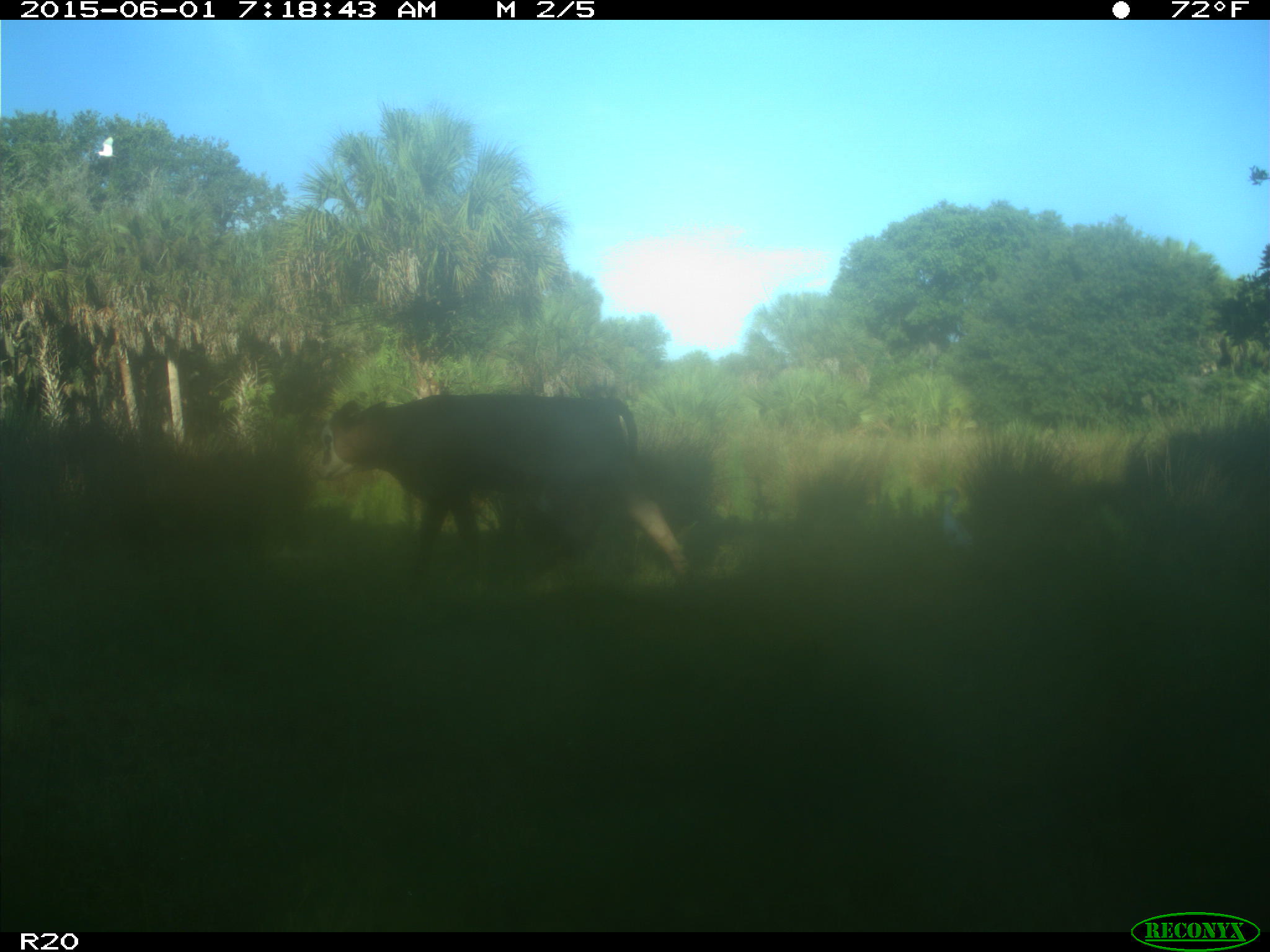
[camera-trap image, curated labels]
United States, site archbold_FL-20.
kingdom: Animalia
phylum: Chordata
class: Mammalia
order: Artiodactyla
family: Bovidae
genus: Bos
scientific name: Bos taurus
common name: domestic cow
Bos taurus (domestic cow).